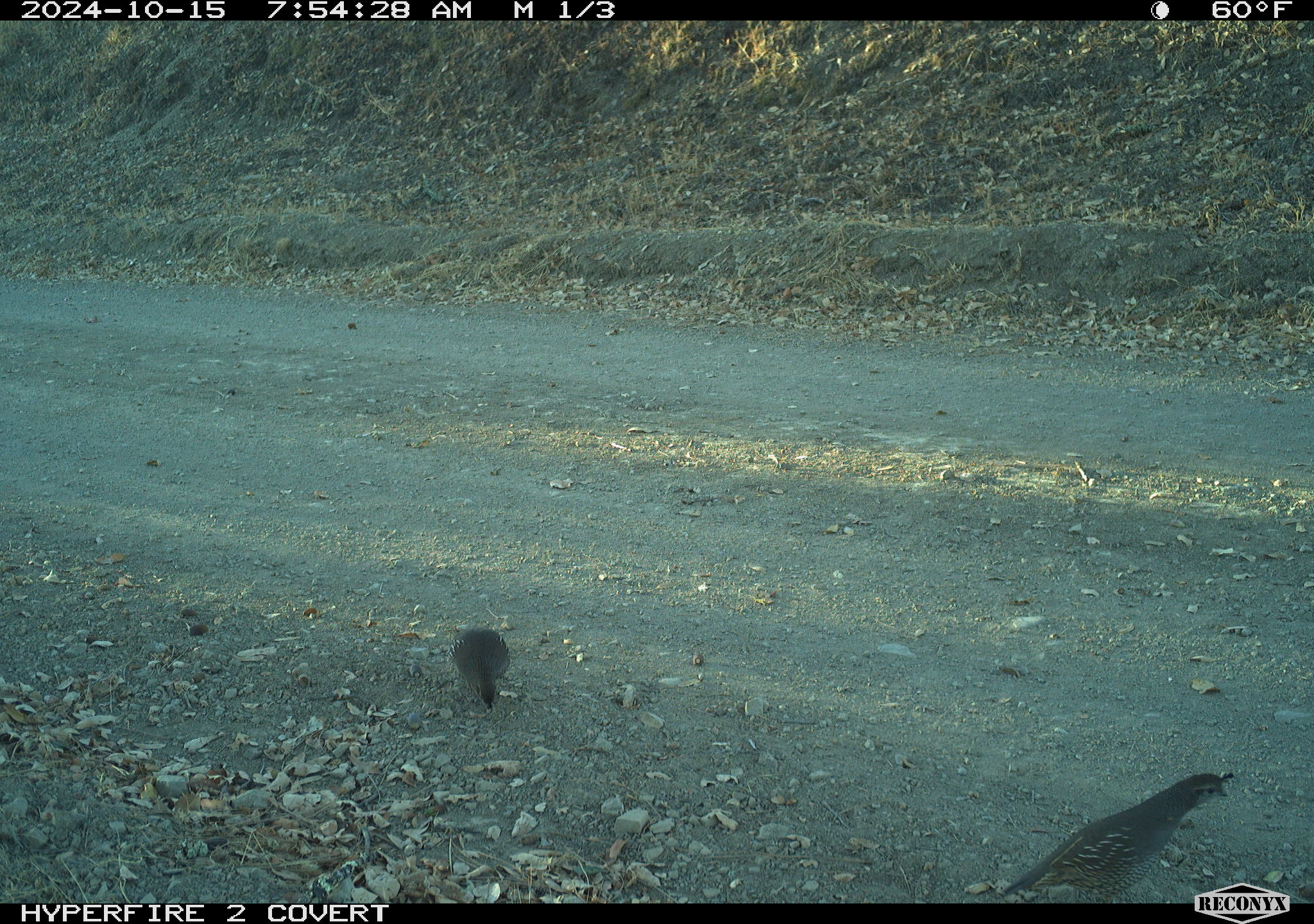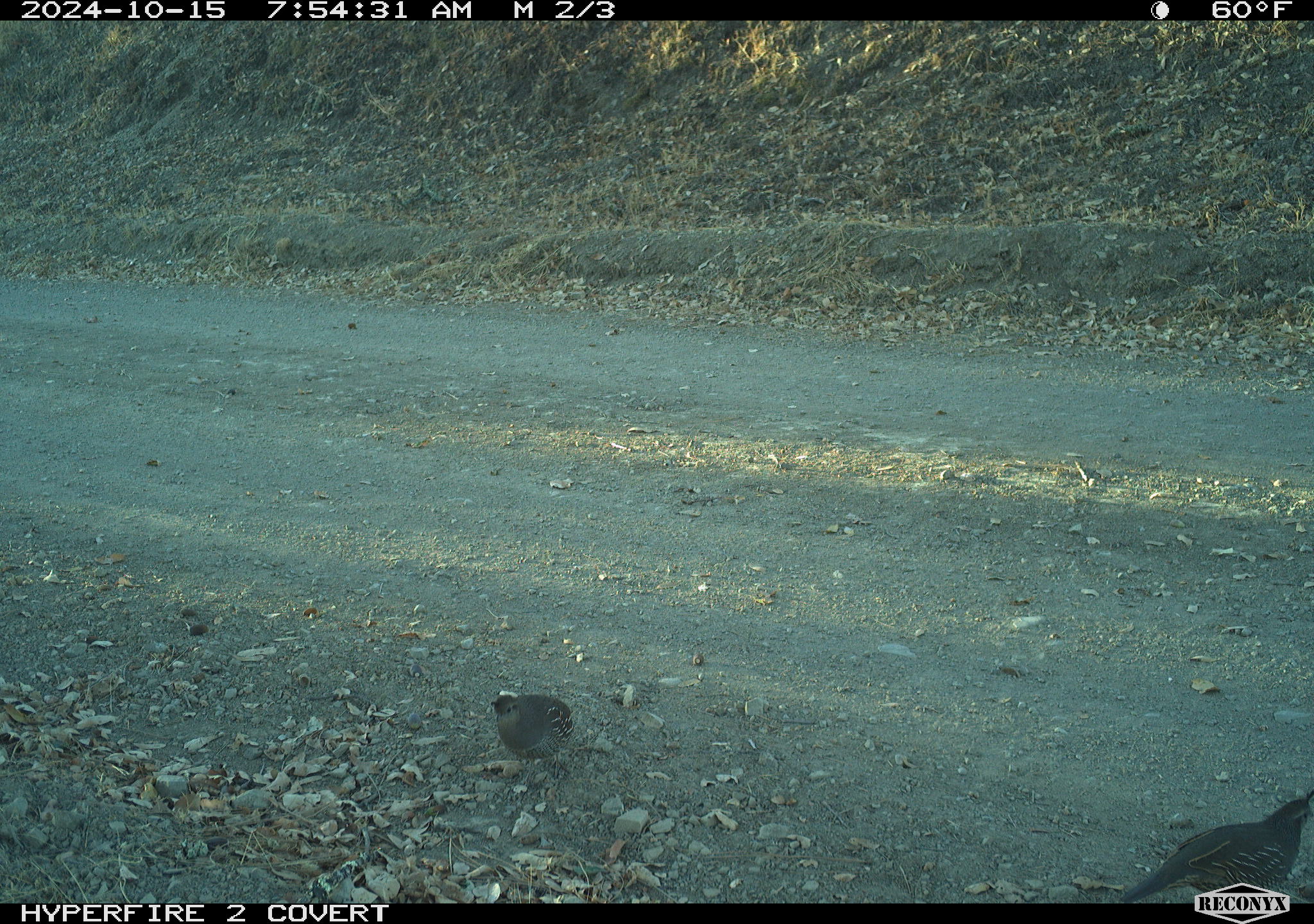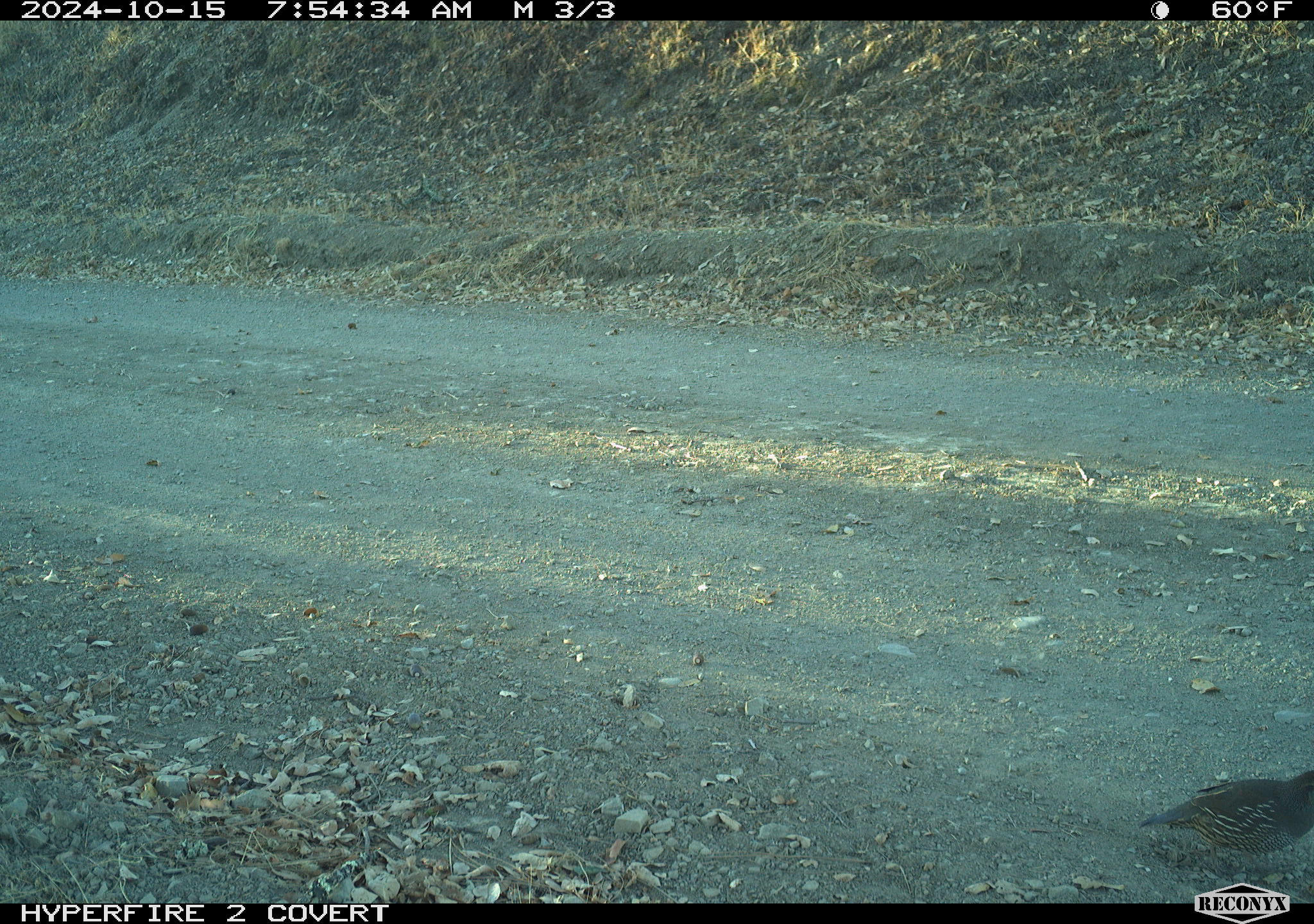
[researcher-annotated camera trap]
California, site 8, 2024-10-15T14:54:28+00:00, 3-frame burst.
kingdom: Animalia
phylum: Chordata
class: Aves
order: Galliformes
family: Odontophoridae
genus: Callipepla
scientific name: Callipepla californica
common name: california quail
California quail (Callipepla californica).